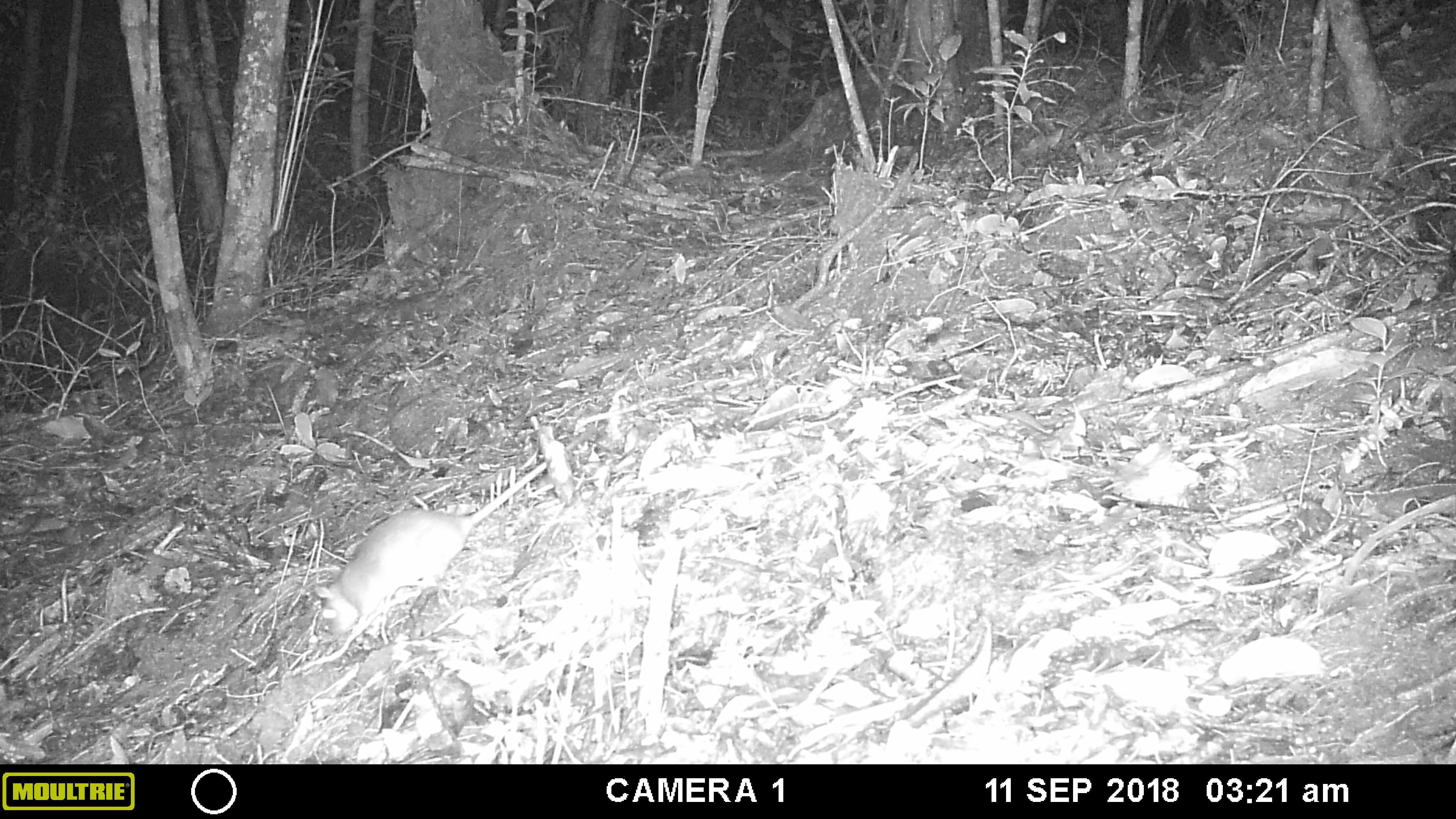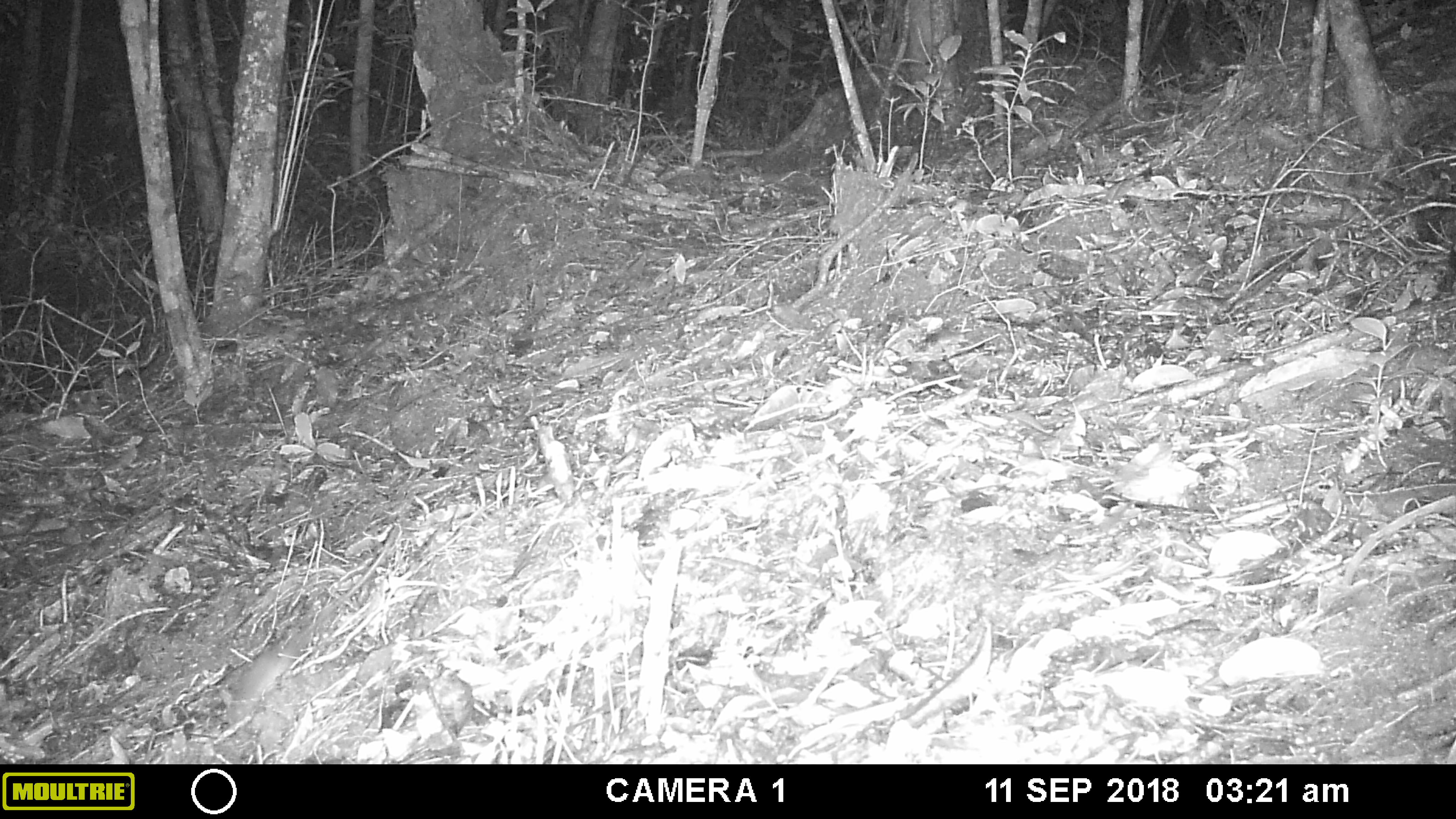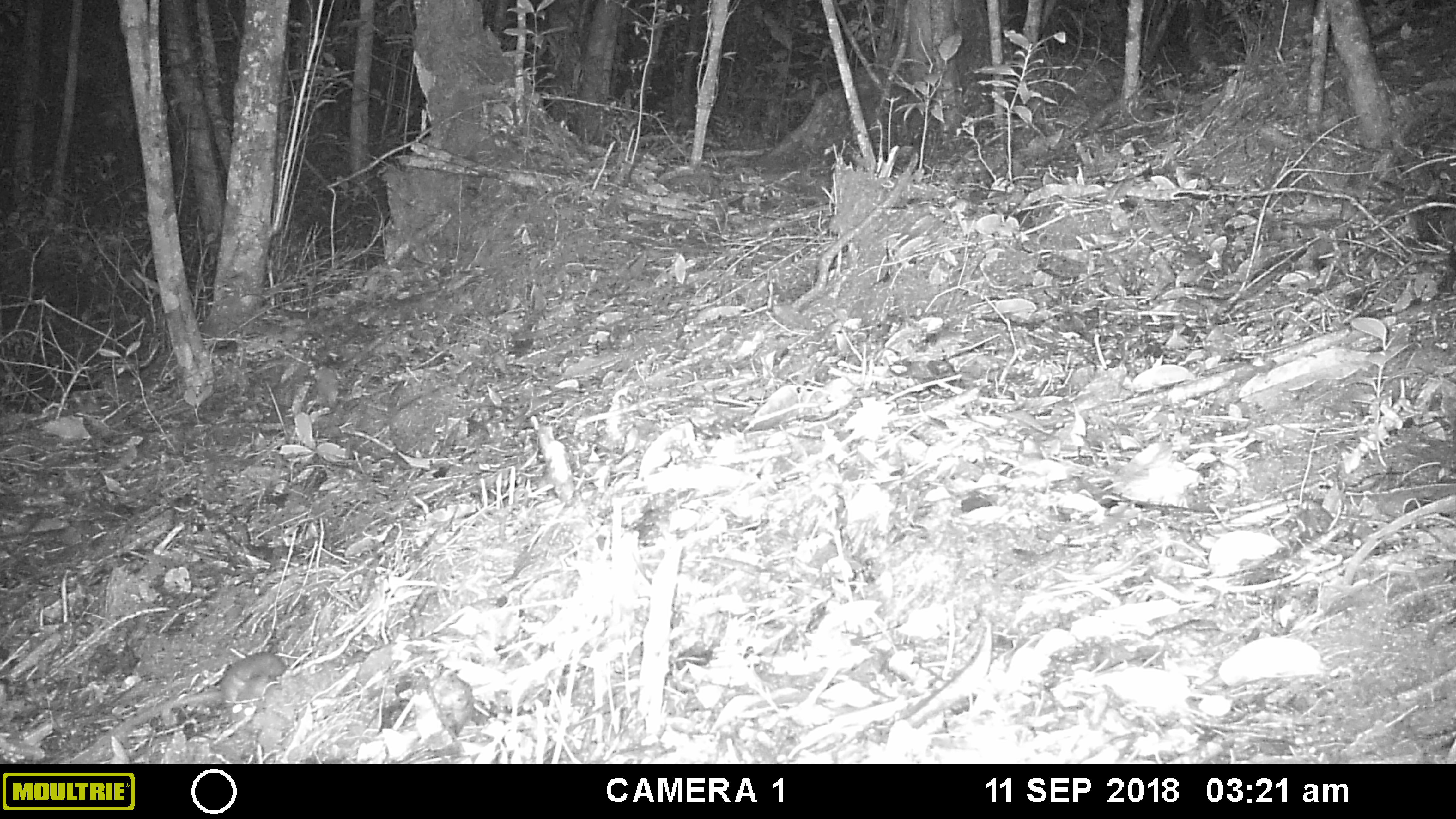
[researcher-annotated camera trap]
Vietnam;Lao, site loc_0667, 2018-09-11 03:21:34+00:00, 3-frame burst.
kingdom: Animalia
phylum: Chordata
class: Mammalia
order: Rodentia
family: Muridae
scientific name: Muridae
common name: old-world mice and rats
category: unidentified murid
Unidentified murid (old-world mice and rats) (Muridae). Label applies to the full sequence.